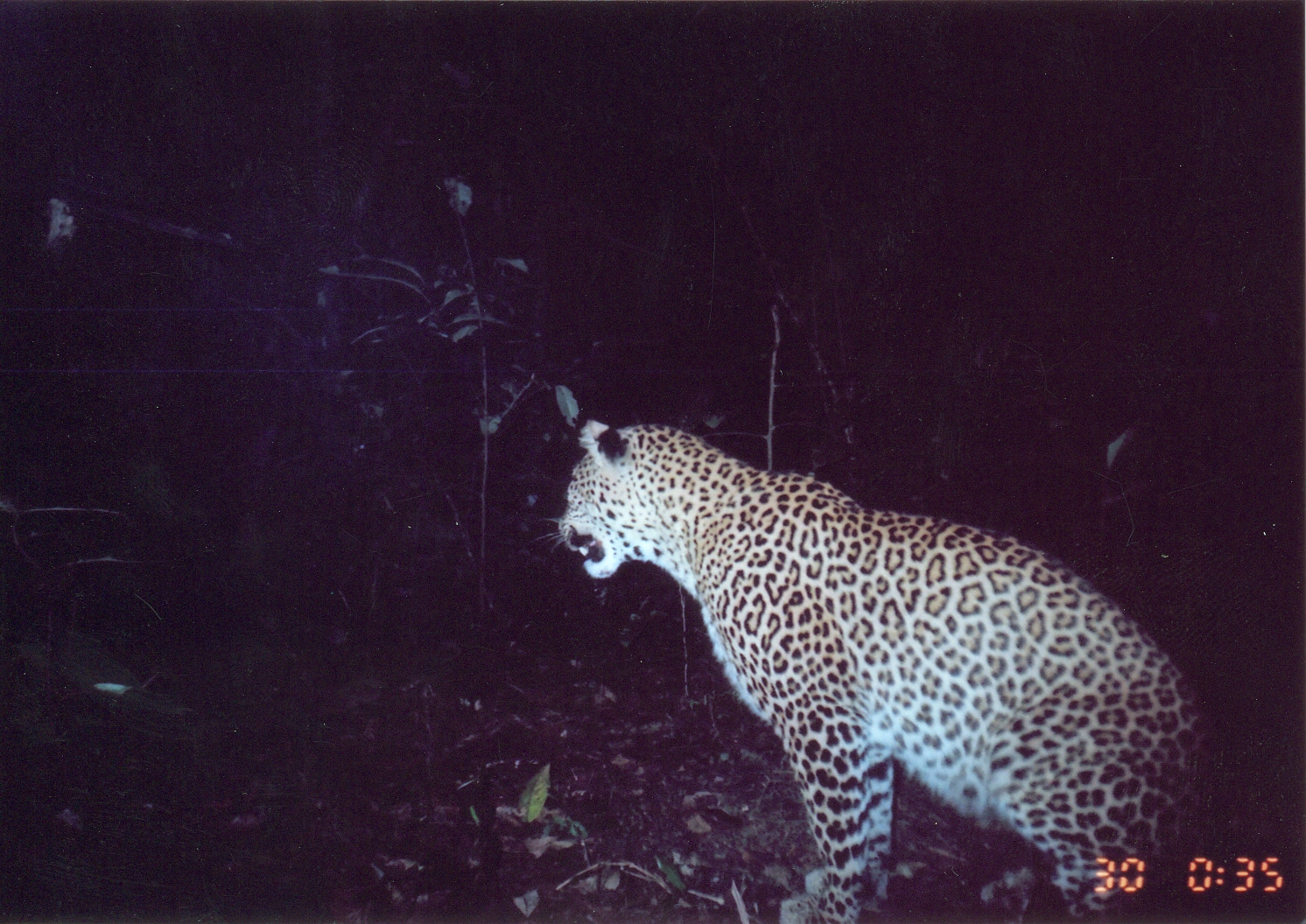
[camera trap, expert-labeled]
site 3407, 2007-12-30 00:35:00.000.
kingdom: Animalia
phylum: Chordata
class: Mammalia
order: Carnivora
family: Felidae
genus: Panthera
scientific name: Panthera pardus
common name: leopard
Panthera pardus (leopard), count 1.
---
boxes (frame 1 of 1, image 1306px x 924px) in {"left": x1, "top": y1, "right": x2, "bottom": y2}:
panthera pardus: {"left": 536, "top": 384, "right": 1221, "bottom": 923}